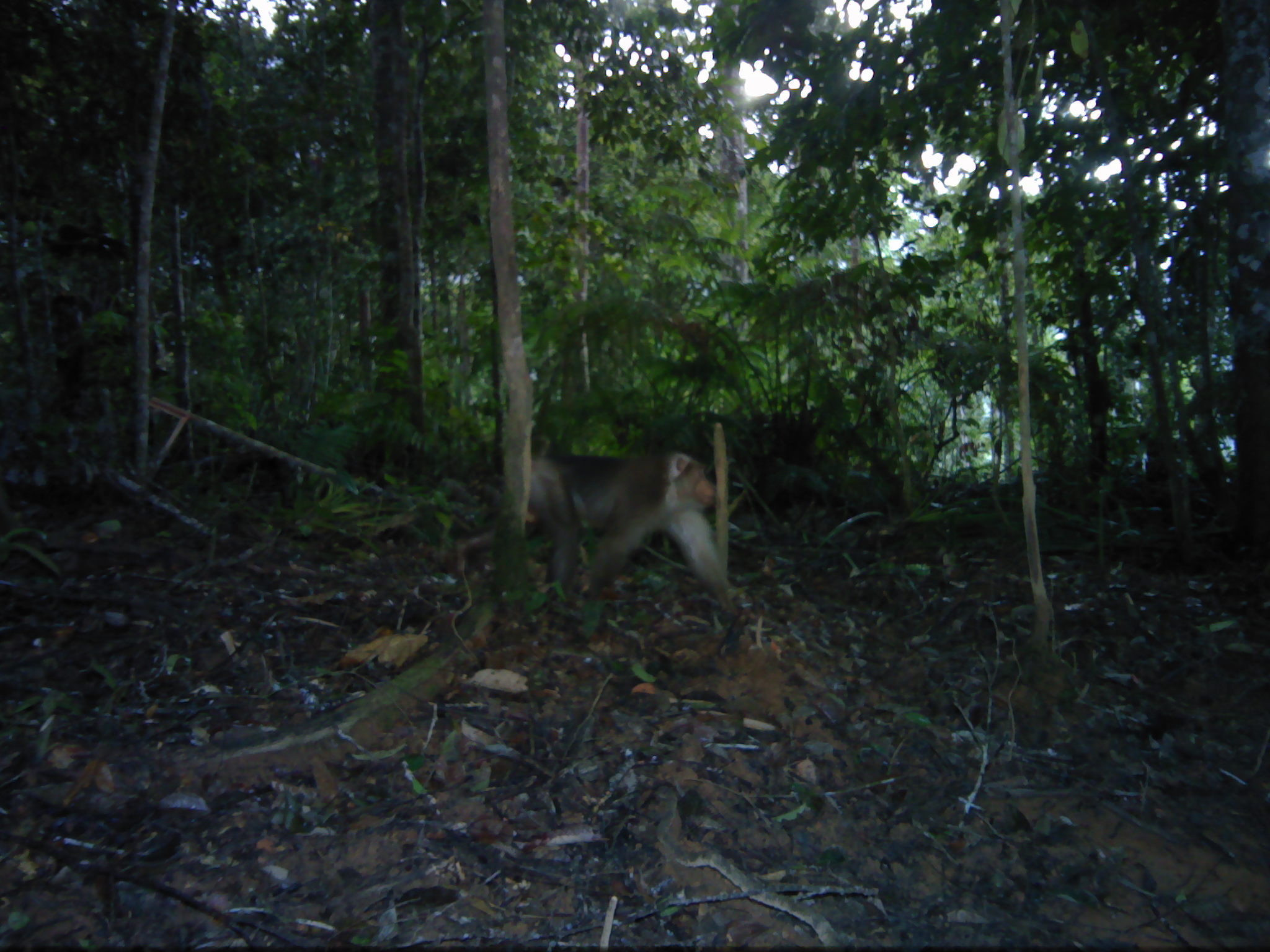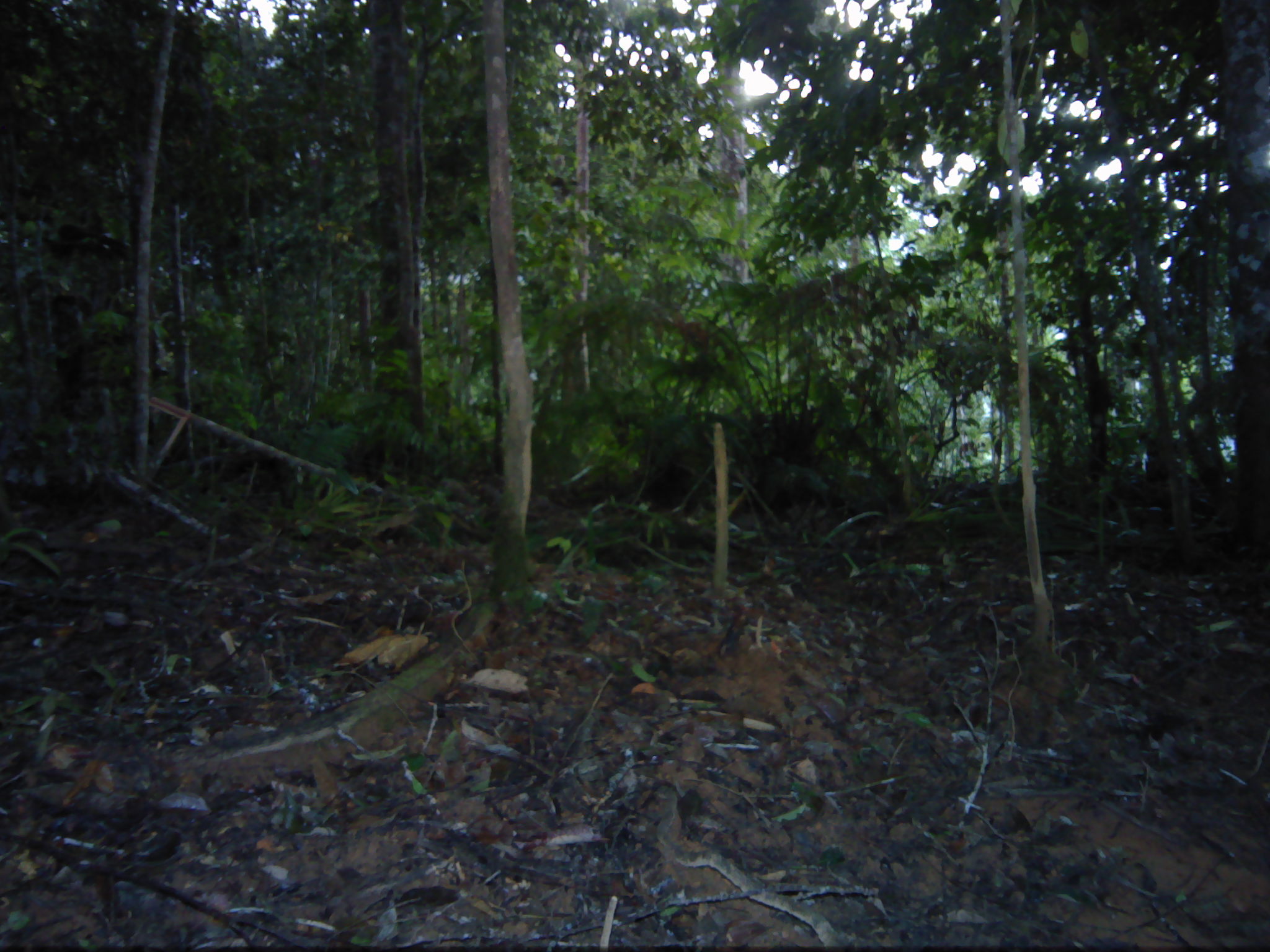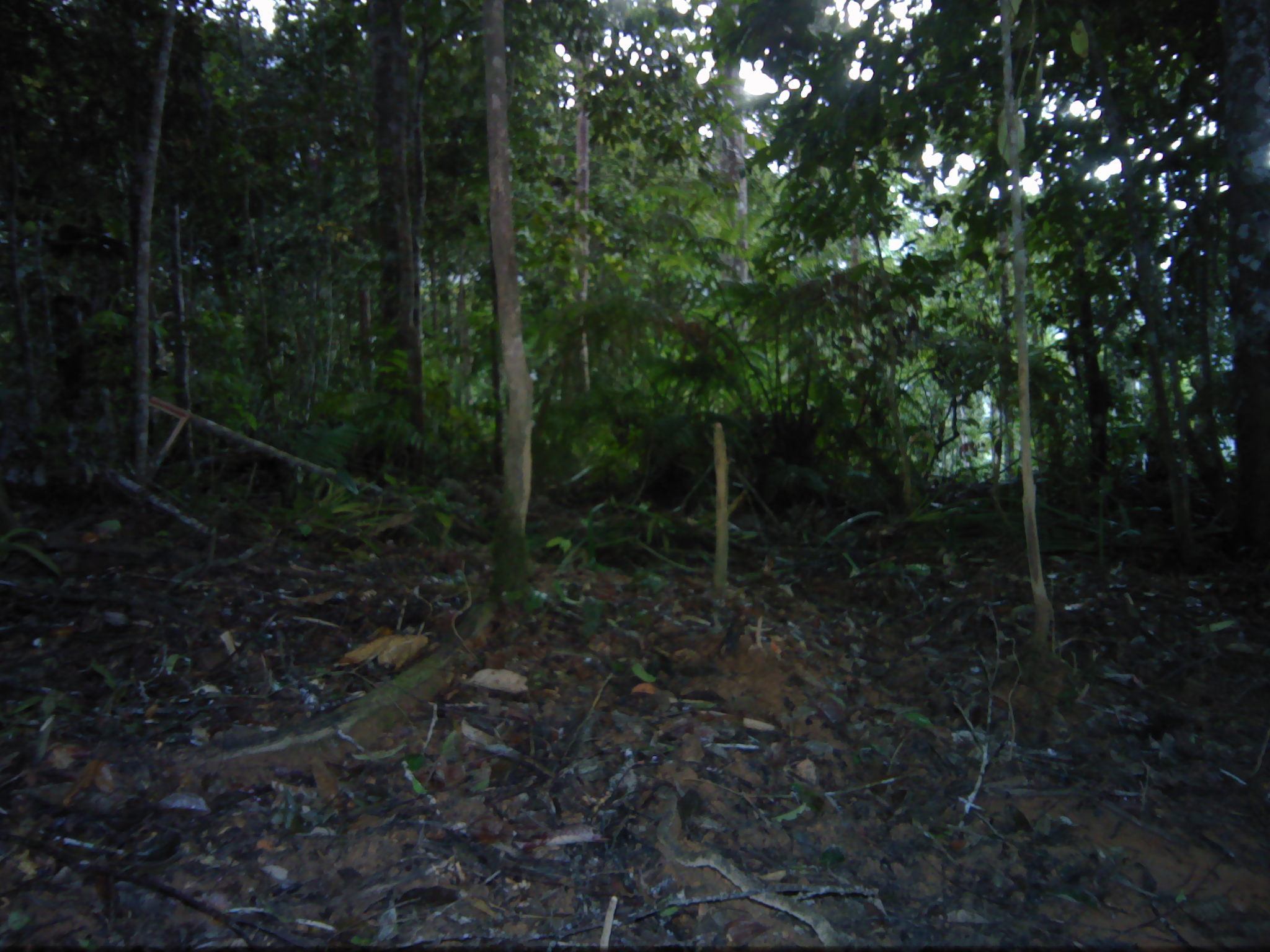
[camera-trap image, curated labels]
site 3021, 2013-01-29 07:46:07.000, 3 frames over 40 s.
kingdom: Animalia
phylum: Chordata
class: Mammalia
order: Primates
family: Cercopithecidae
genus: Macaca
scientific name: Macaca nemestrina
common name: southern pig-tailed macaque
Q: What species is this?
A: Macaca nemestrina (southern pig-tailed macaque).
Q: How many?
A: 1.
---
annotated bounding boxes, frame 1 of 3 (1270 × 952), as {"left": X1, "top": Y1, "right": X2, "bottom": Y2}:
macaca nemestrina: {"left": 455, "top": 451, "right": 739, "bottom": 618}